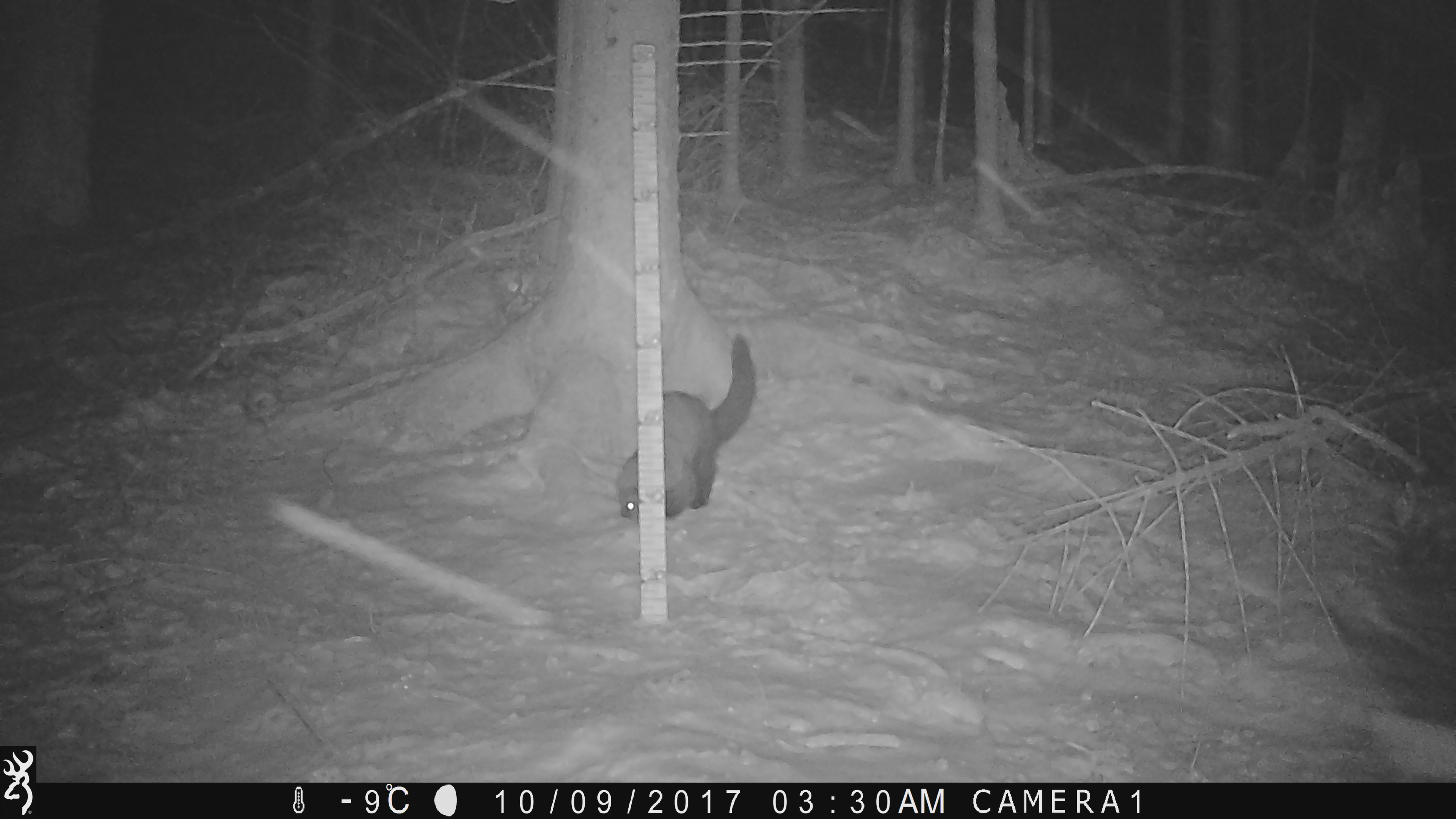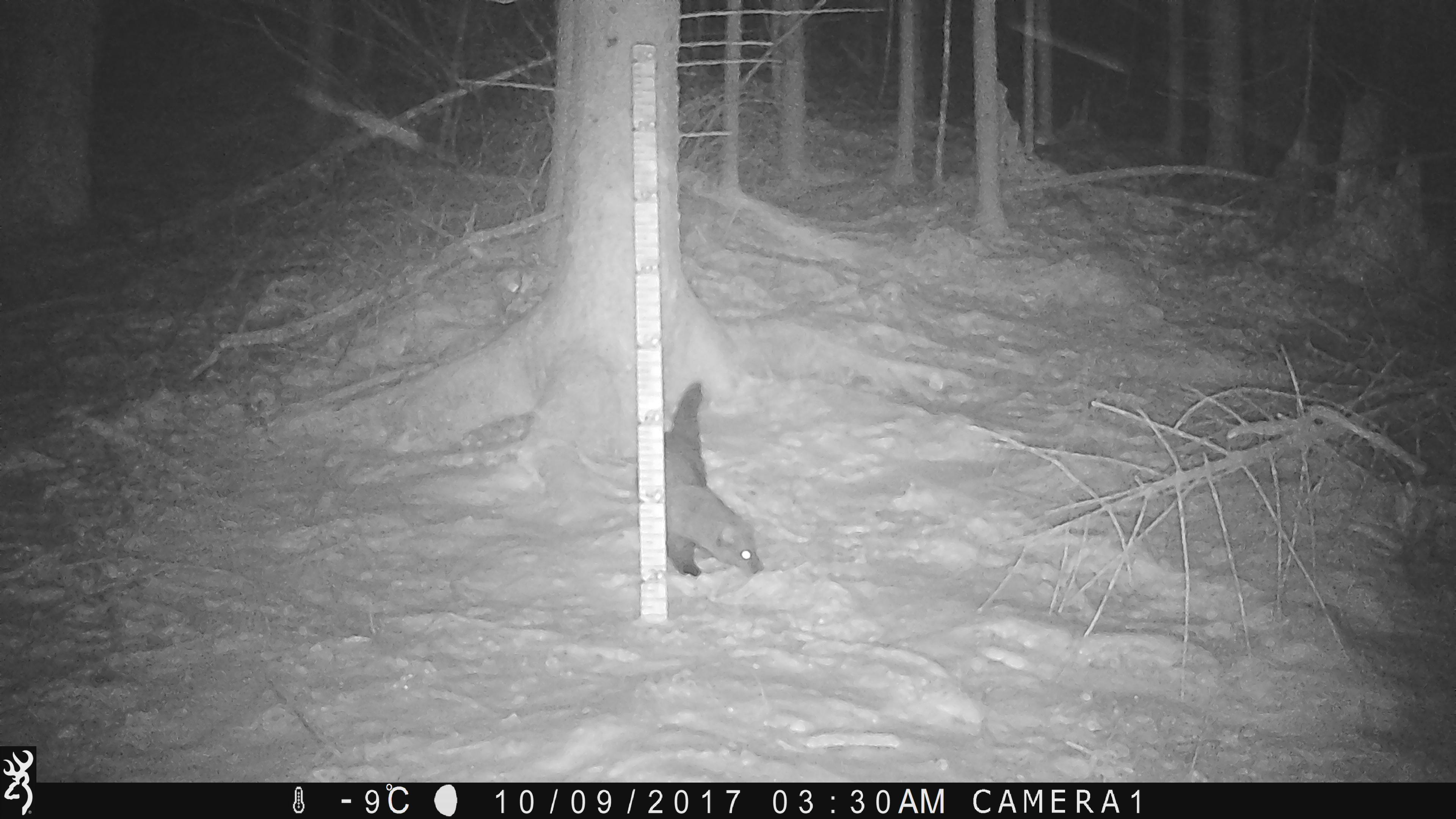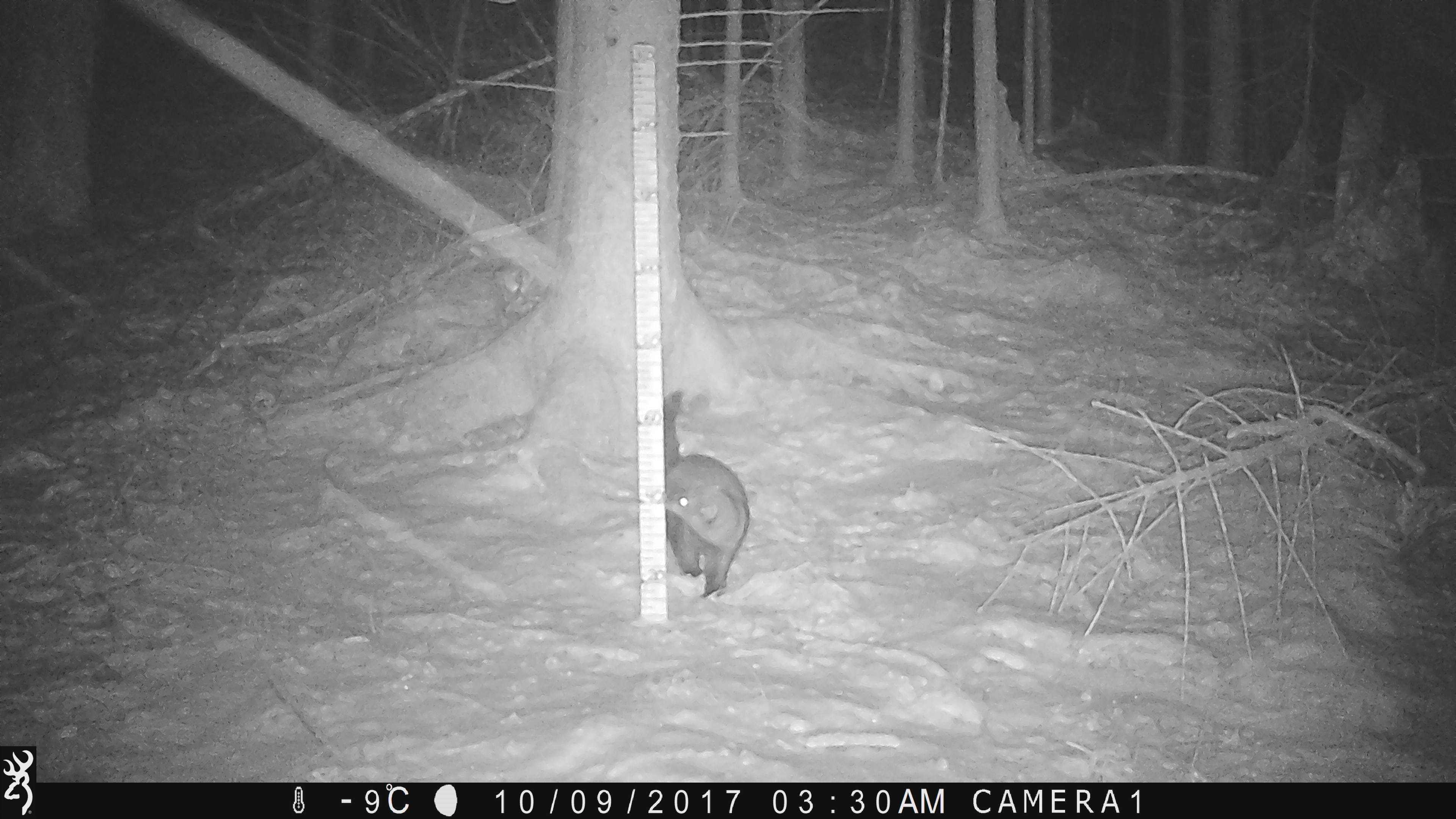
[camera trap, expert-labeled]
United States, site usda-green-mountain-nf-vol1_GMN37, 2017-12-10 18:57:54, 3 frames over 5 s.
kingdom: Animalia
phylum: Chordata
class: Mammalia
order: Carnivora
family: Mustelidae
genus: Pekania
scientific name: Pekania pennanti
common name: fisher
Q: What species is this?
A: Fisher (Pekania pennanti).